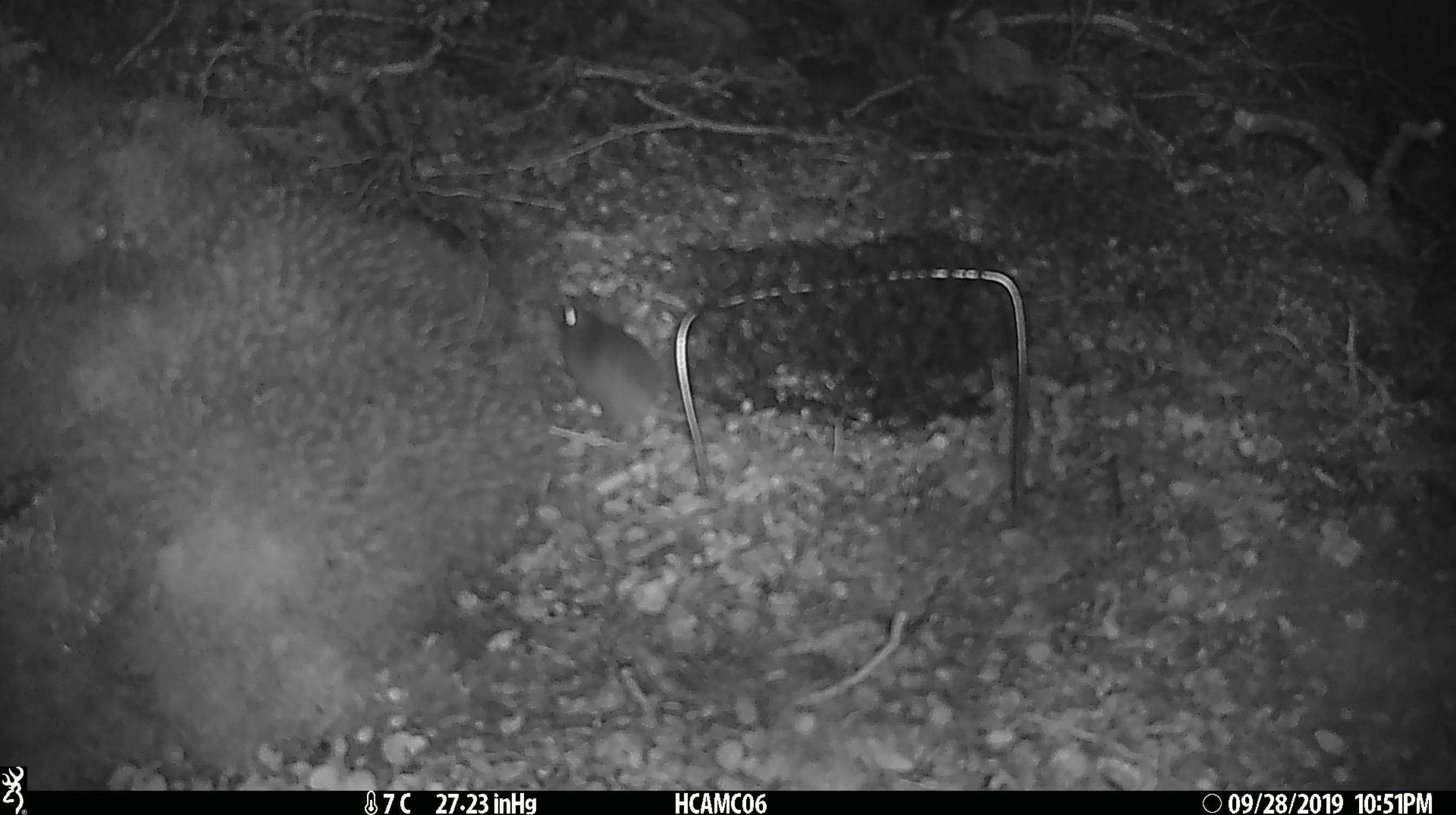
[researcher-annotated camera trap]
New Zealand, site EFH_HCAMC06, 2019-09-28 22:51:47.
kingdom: Animalia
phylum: Chordata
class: Mammalia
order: Rodentia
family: Muridae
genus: Mus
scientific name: Mus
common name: mouse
Mouse (Mus).